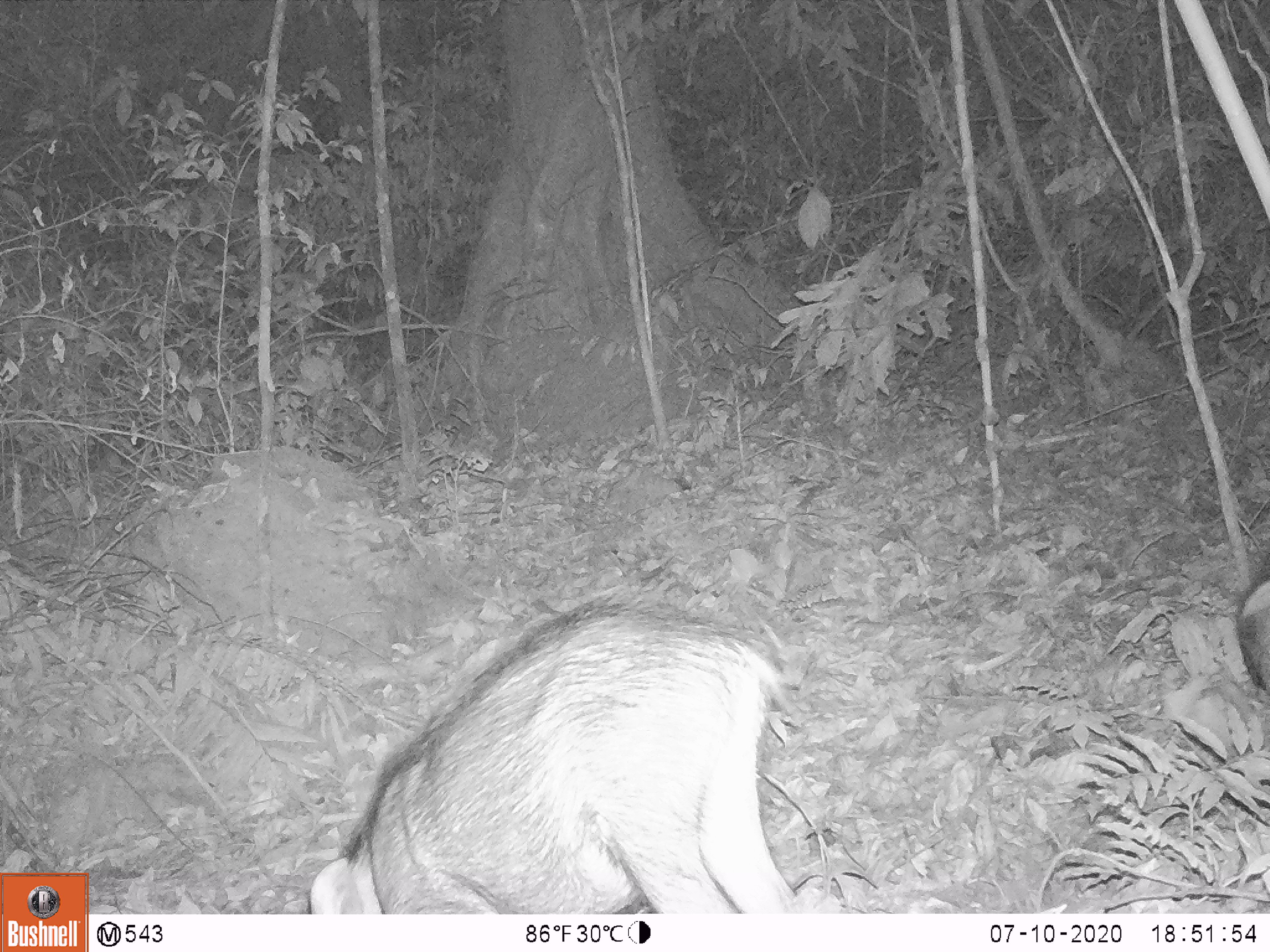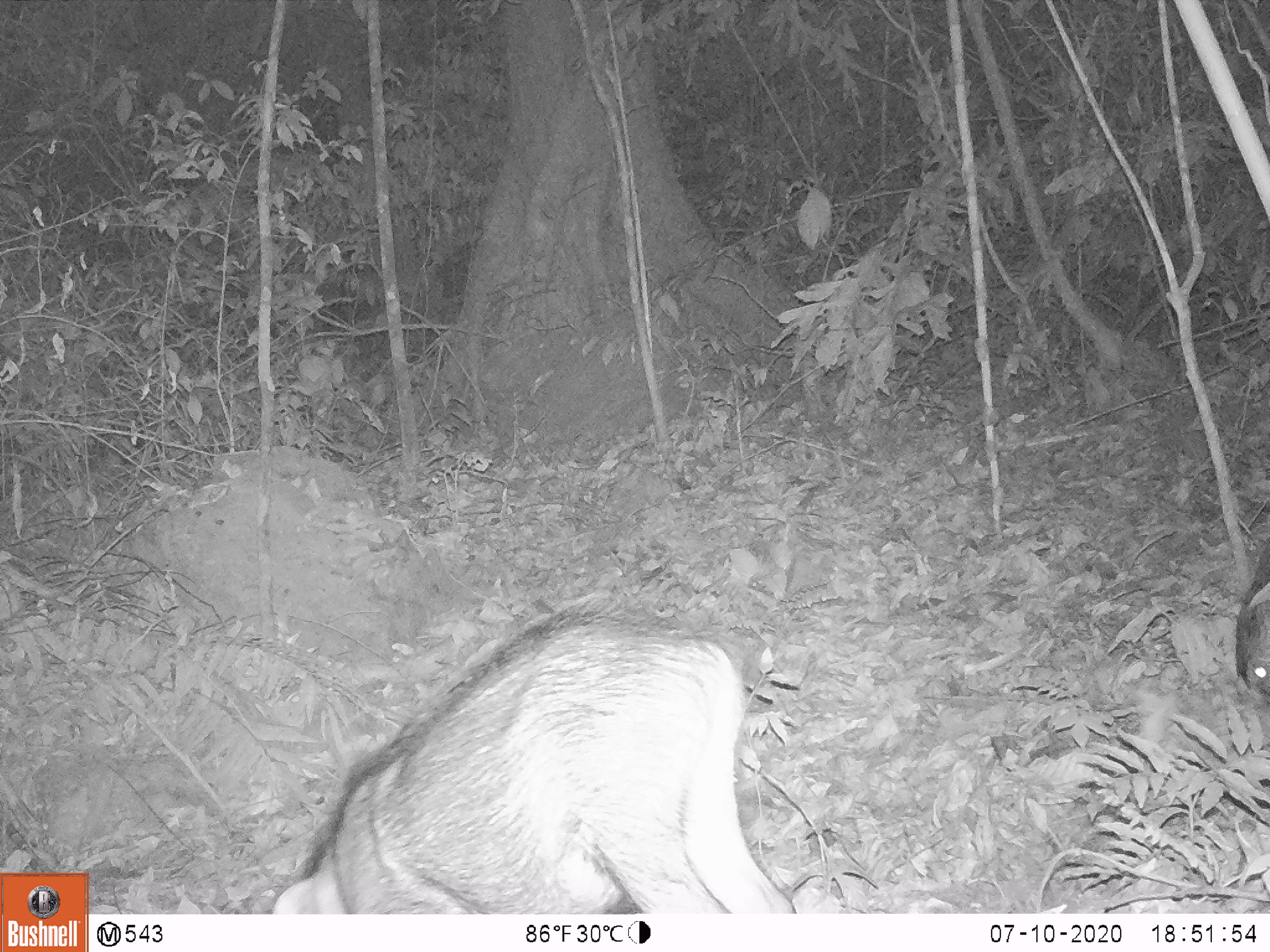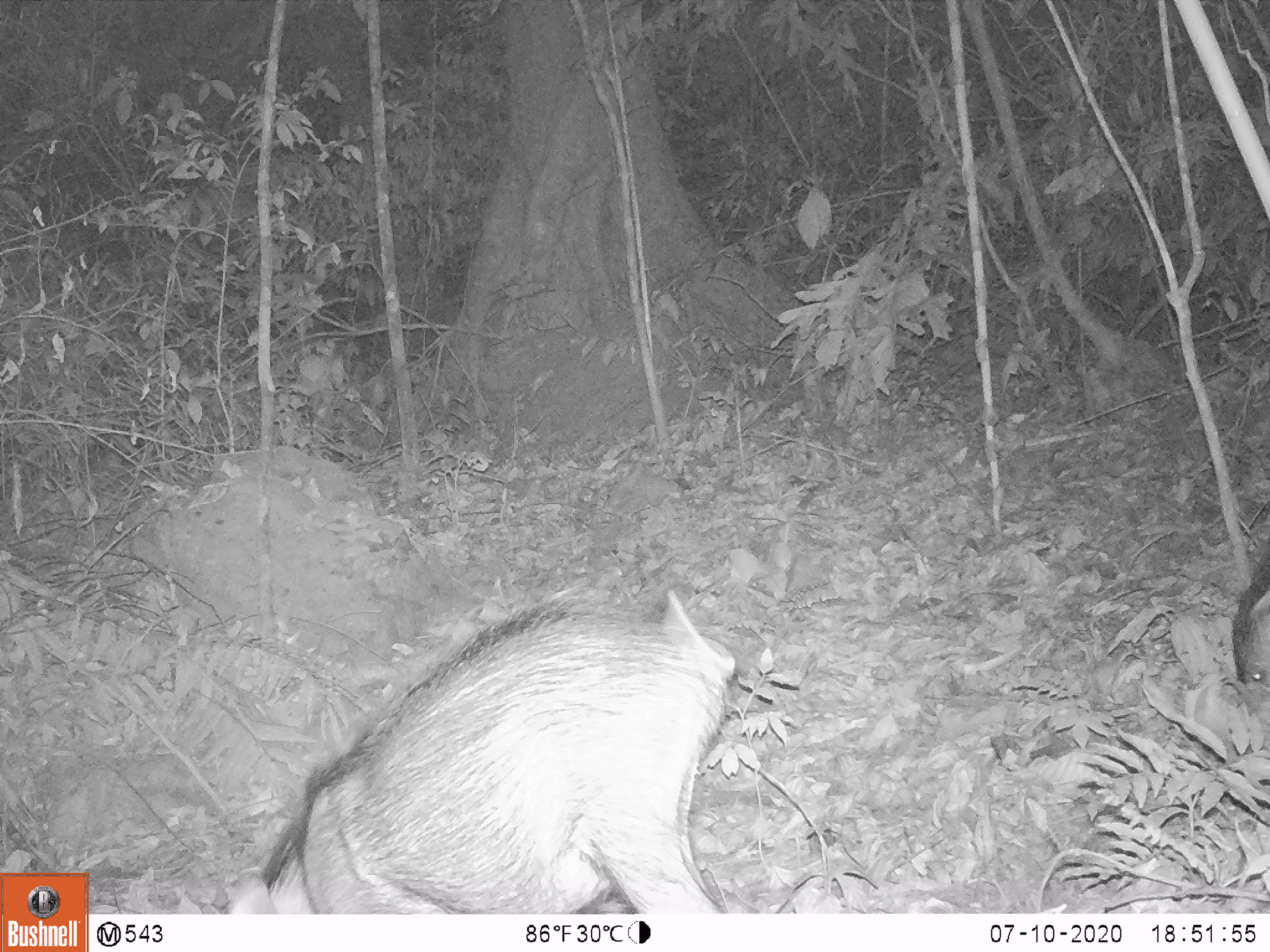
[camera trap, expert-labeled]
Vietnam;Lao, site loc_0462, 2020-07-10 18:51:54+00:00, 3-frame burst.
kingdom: Animalia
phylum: Chordata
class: Mammalia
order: Artiodactyla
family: Suidae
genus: Sus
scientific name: Sus scrofa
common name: eurasian wild pig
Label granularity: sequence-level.